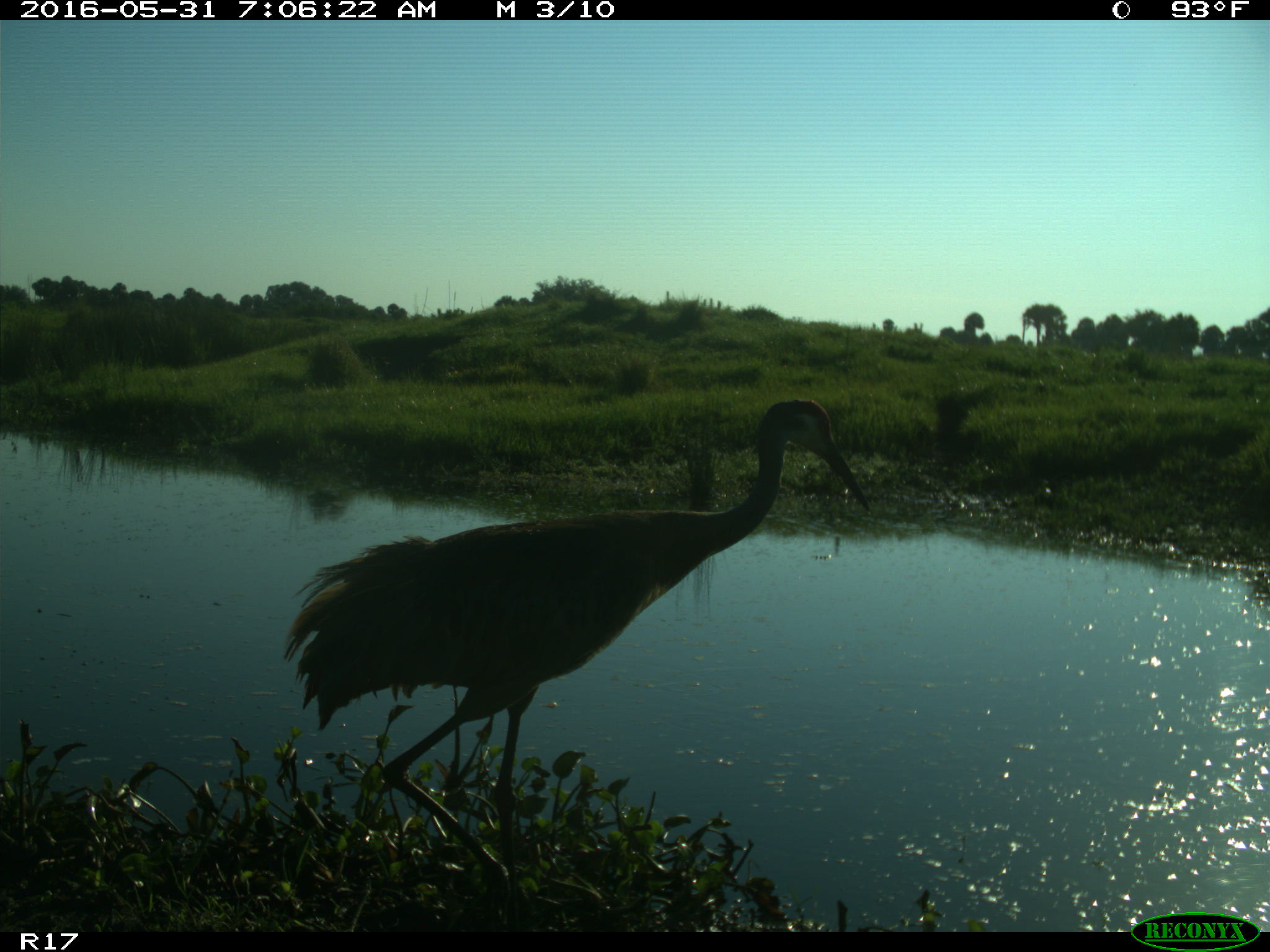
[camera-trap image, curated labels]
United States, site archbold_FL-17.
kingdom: Animalia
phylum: Chordata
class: Aves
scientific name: Aves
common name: birds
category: unidentified bird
Unidentified bird (birds) (Aves).